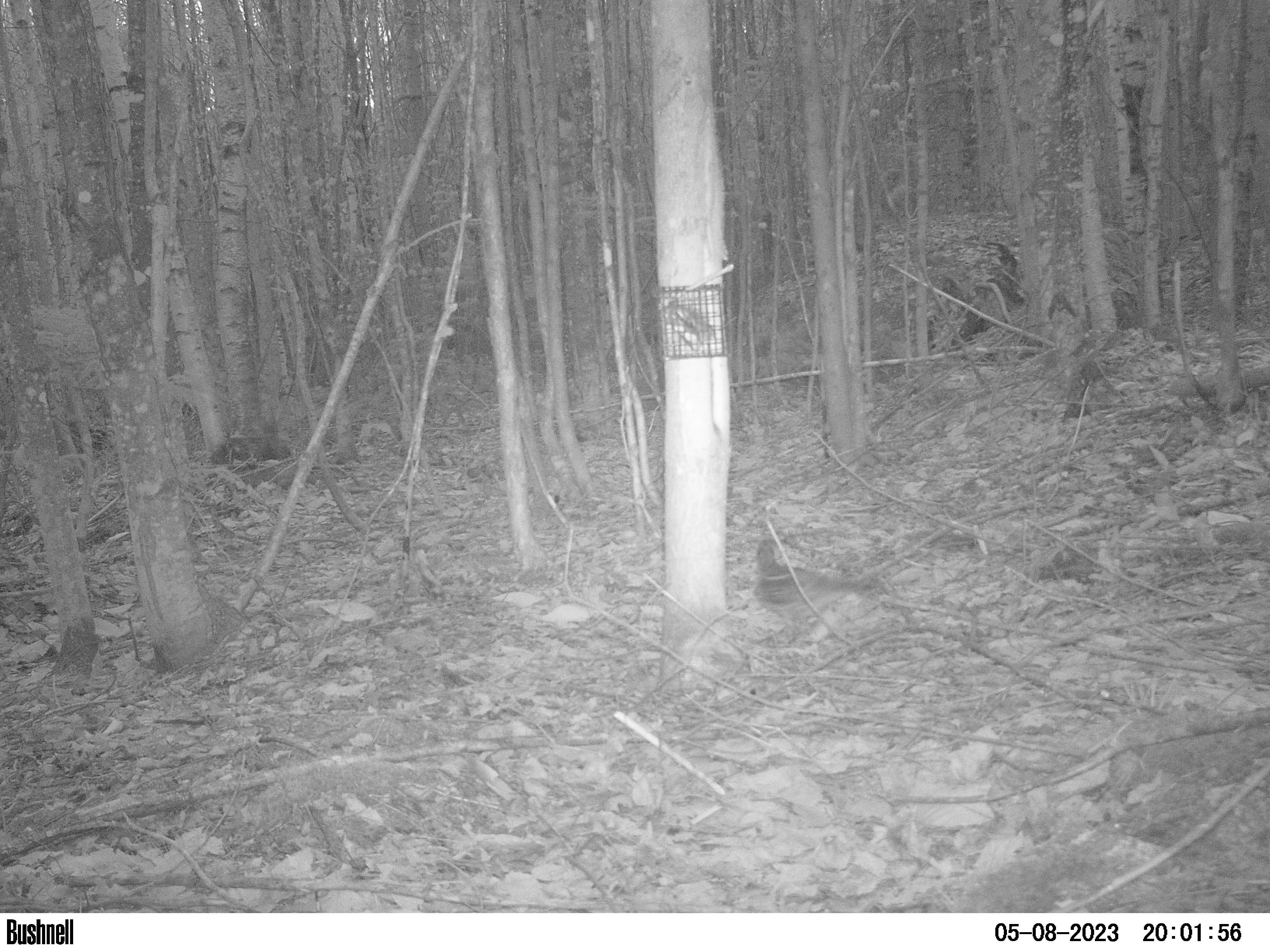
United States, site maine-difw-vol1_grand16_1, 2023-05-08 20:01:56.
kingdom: Animalia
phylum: Chordata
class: Aves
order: Galliformes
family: Phasianidae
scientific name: Phasianidae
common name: grouse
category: grouse sp.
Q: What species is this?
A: Grouse sp. (grouse) (Phasianidae).